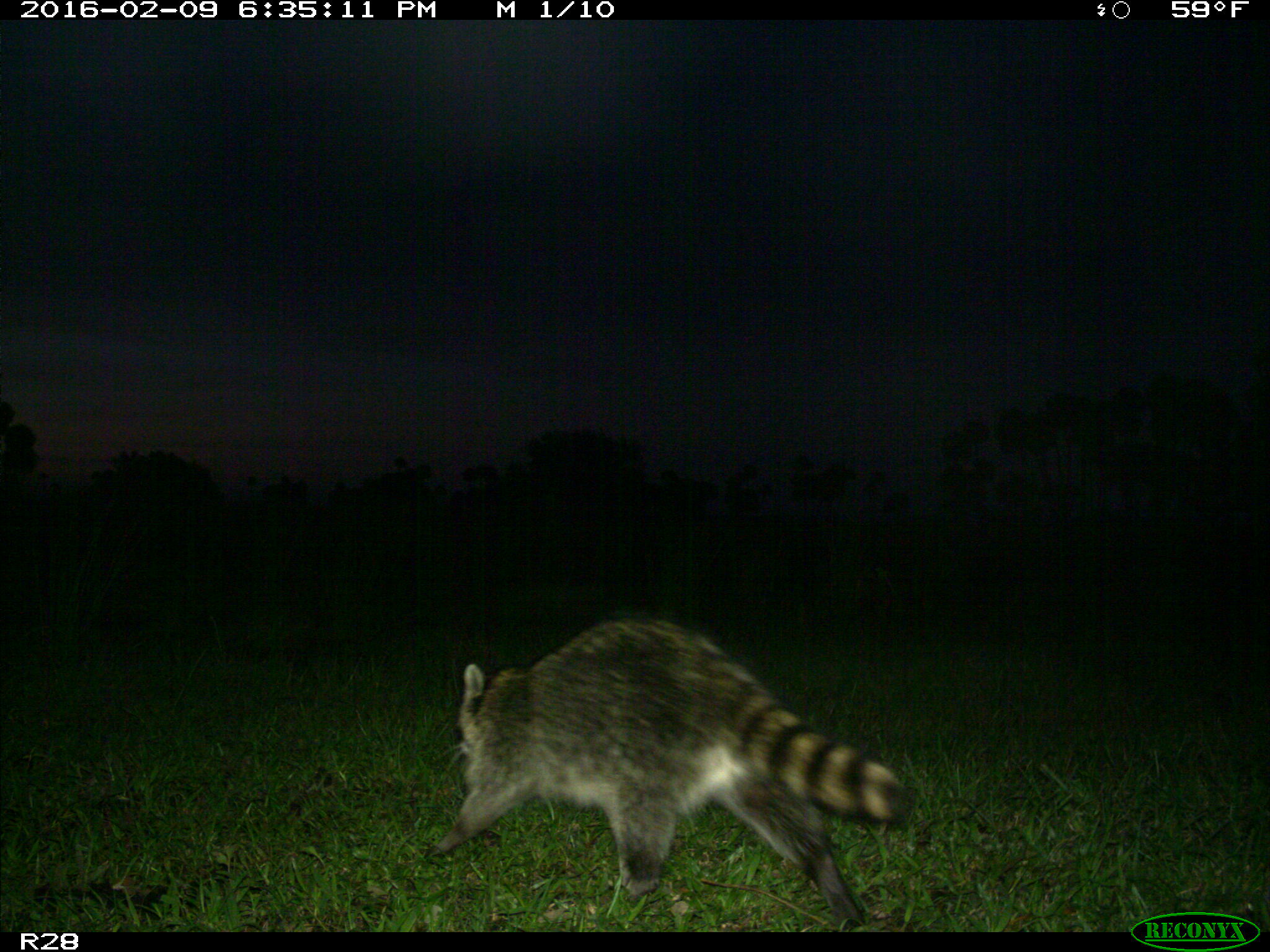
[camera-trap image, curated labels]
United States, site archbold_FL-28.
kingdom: Animalia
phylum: Chordata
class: Mammalia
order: Carnivora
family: Procyonidae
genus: Procyon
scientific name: Procyon lotor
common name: common raccoon